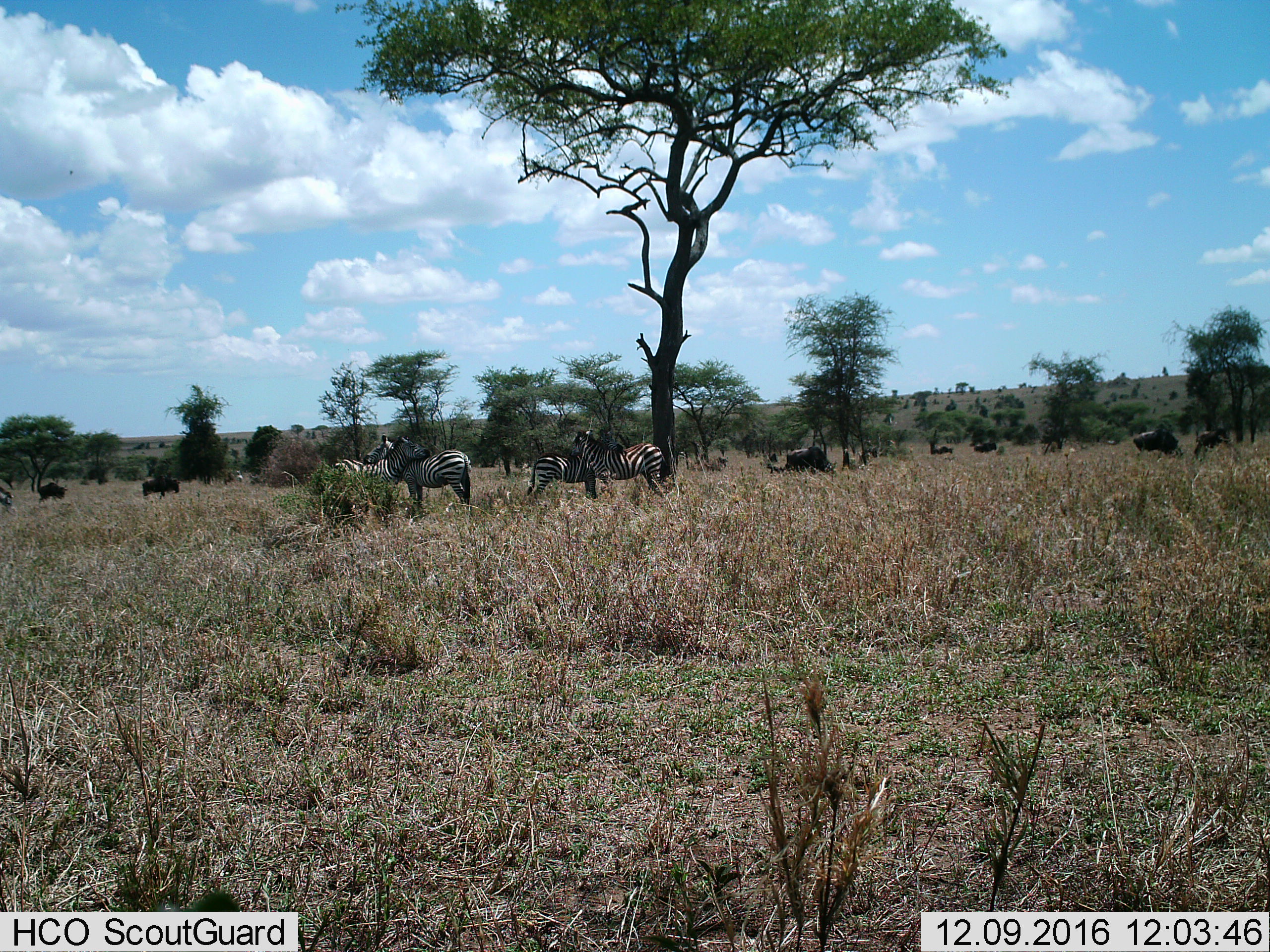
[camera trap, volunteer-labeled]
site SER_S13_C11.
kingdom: Animalia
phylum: Chordata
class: Mammalia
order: Perissodactyla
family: Equidae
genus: Equus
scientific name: Equus quagga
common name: plains zebra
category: zebraplains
Zebraplains (plains zebra) (Equus quagga), count 4. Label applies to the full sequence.